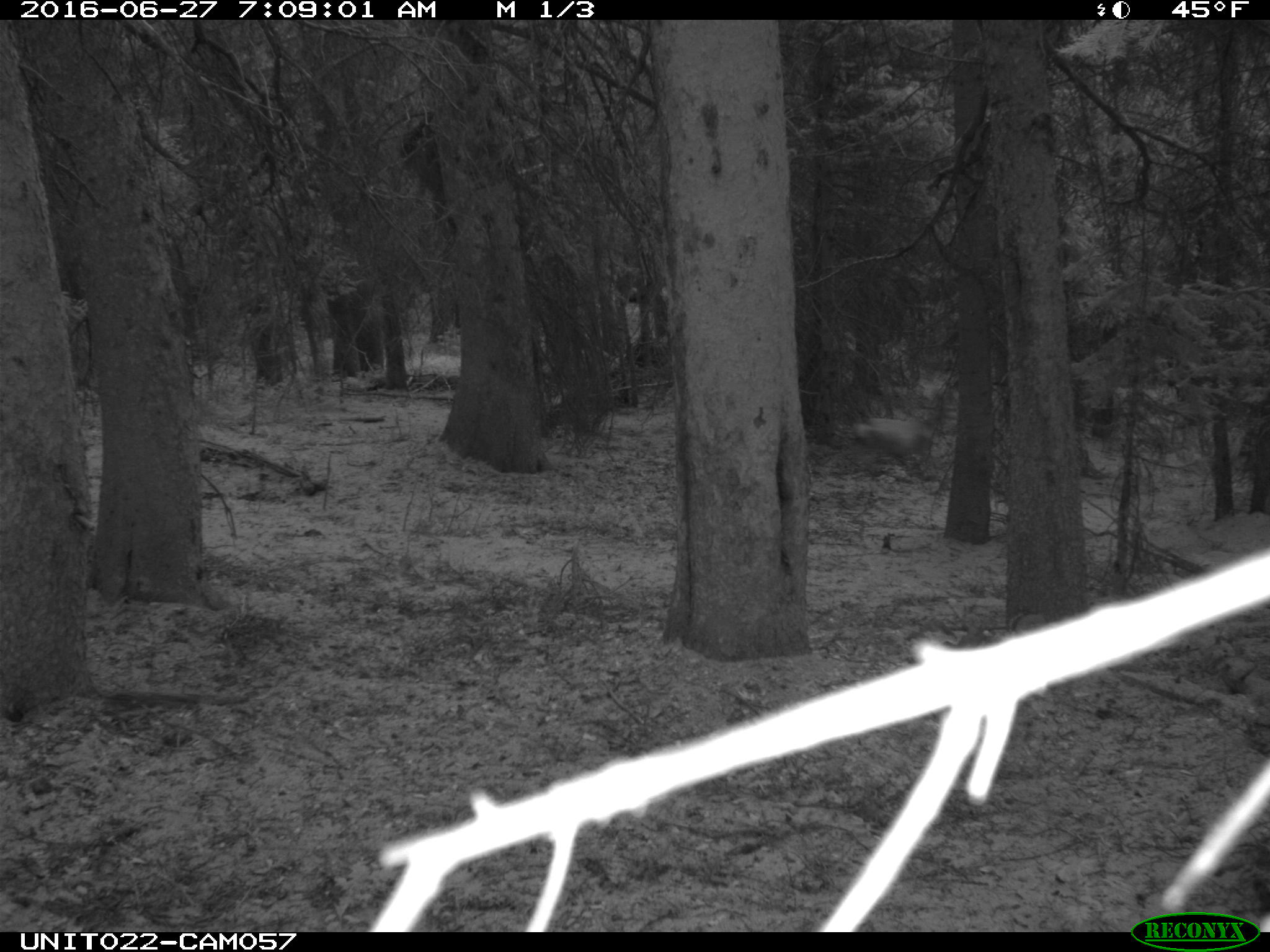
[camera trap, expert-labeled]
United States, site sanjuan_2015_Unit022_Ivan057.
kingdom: Animalia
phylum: Chordata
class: Mammalia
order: Artiodactyla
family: Cervidae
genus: Odocoileus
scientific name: Odocoileus hemionus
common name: mule deer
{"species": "Odocoileus hemionus (mule deer)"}